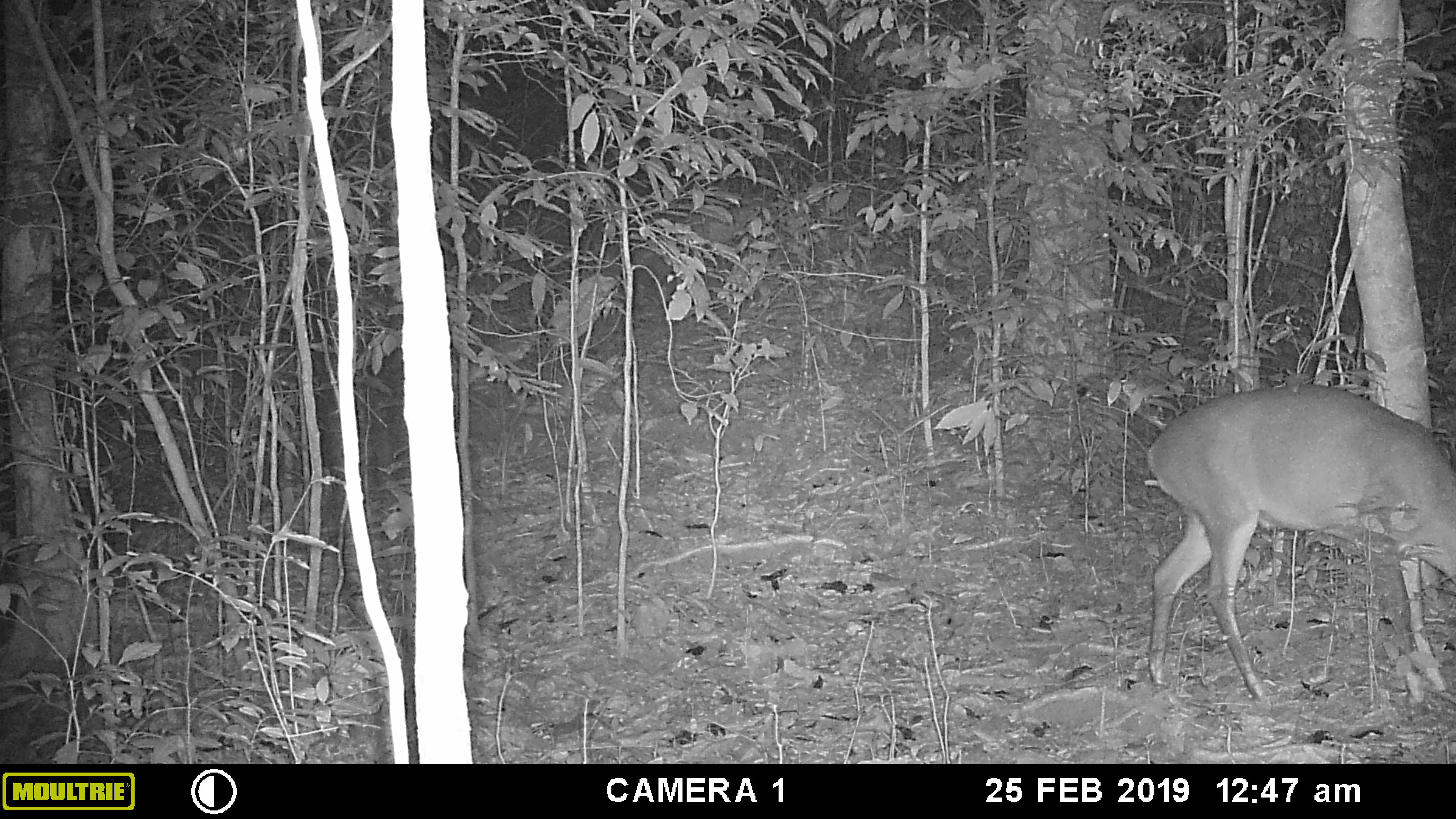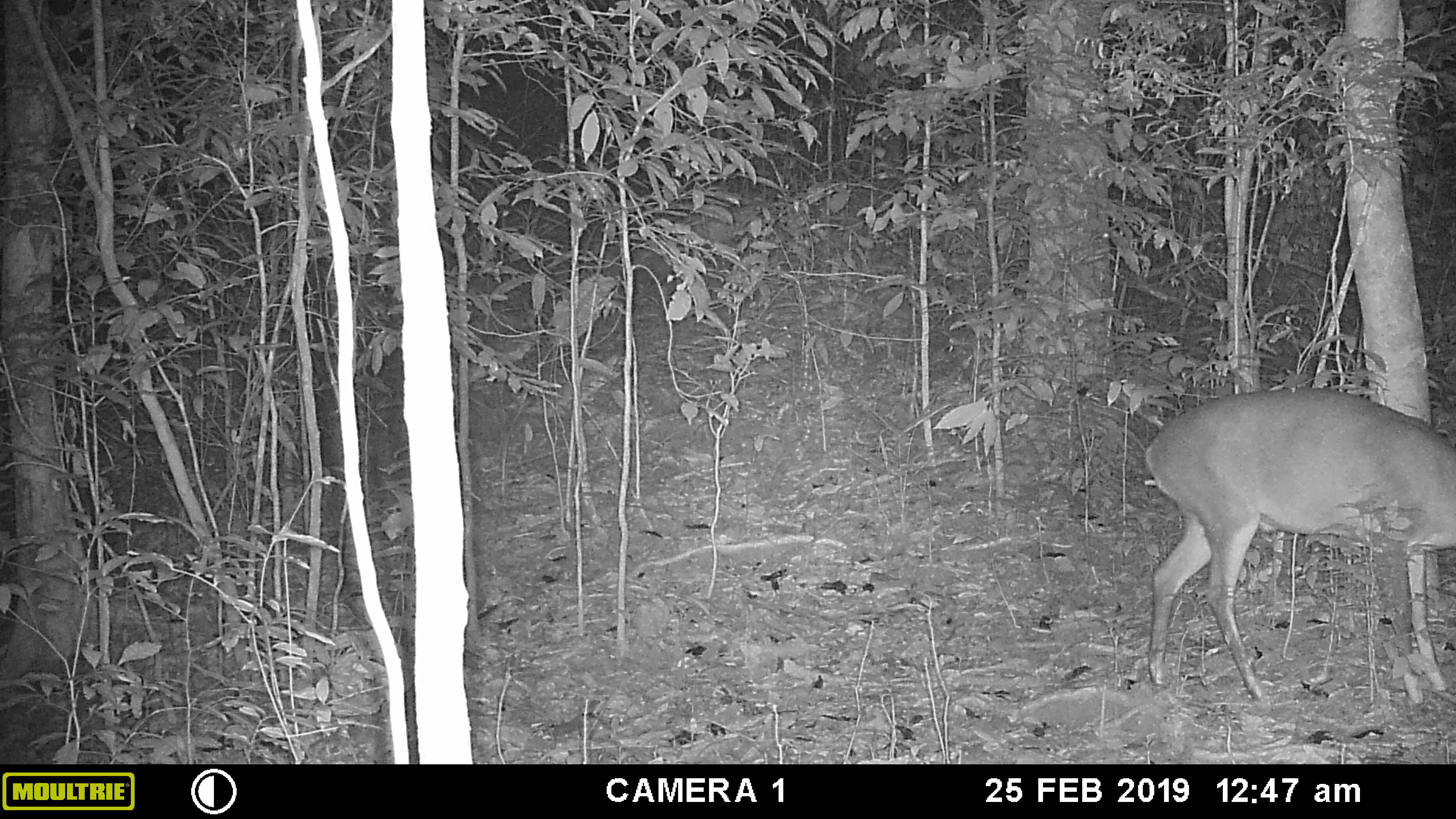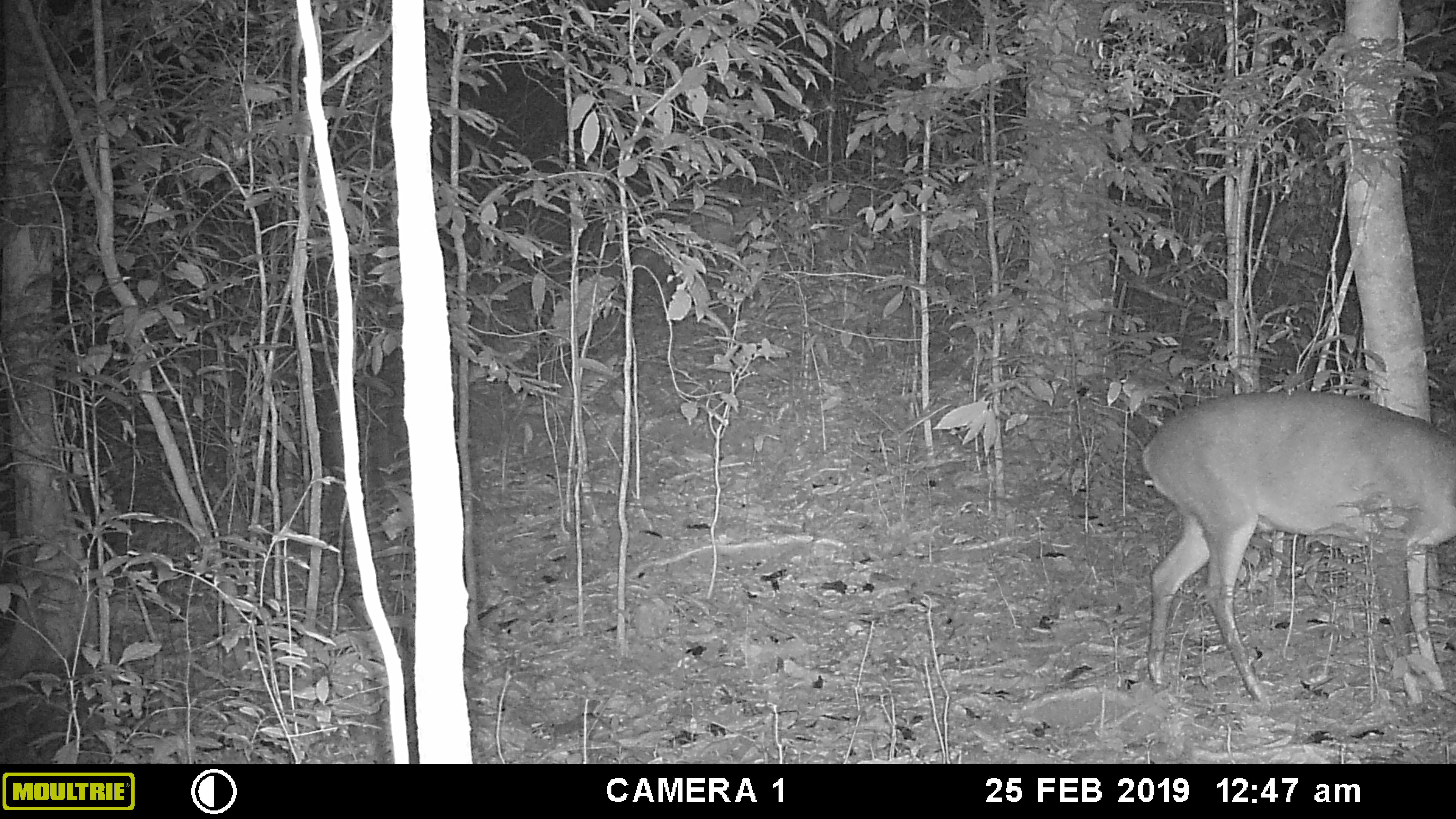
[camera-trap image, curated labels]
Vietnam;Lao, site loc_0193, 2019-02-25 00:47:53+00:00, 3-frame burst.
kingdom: Animalia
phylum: Chordata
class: Mammalia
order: Artiodactyla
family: Cervidae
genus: Muntiacus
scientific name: Muntiacus vuquangensis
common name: large-antlered muntjac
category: large antlered muntjac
Large antlered muntjac (large-antlered muntjac) (Muntiacus vuquangensis). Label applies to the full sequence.